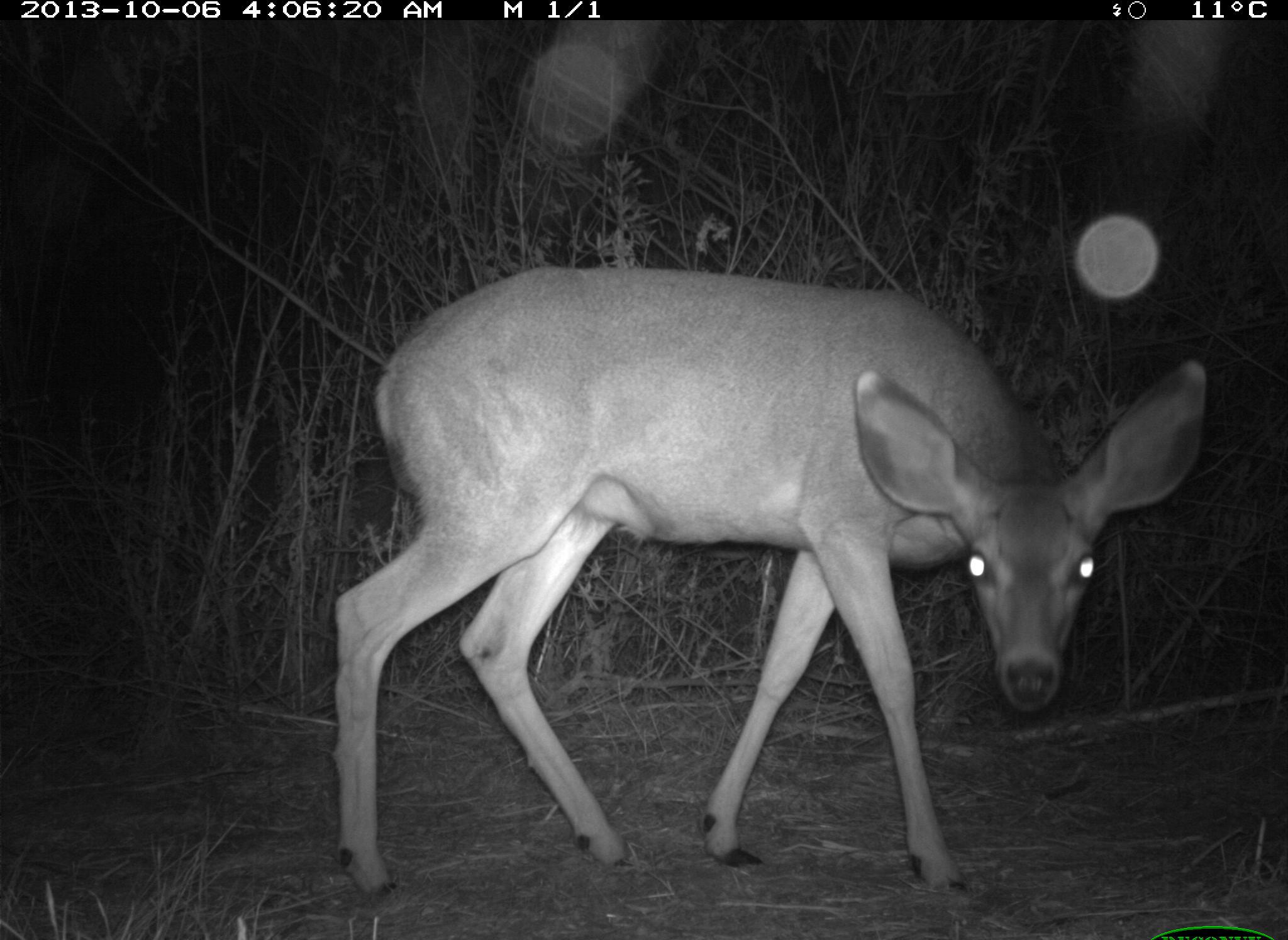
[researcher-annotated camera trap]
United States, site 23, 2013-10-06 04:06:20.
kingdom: Animalia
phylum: Chordata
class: Mammalia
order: Artiodactyla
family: Cervidae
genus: Odocoileus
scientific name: Odocoileus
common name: deer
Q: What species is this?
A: Deer (Odocoileus).